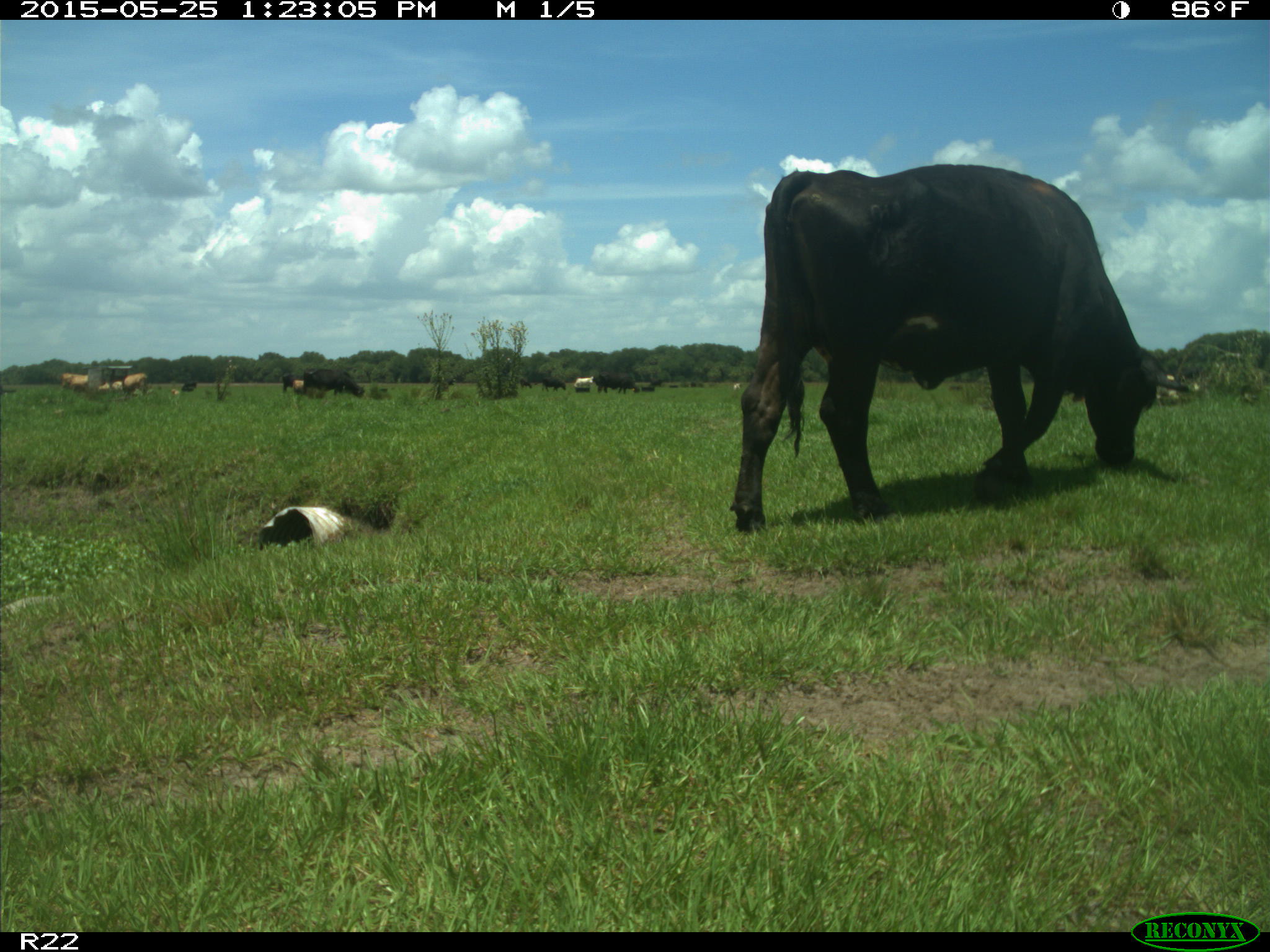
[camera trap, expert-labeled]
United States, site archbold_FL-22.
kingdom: Animalia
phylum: Chordata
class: Mammalia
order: Artiodactyla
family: Bovidae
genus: Bos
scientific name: Bos taurus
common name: domestic cow